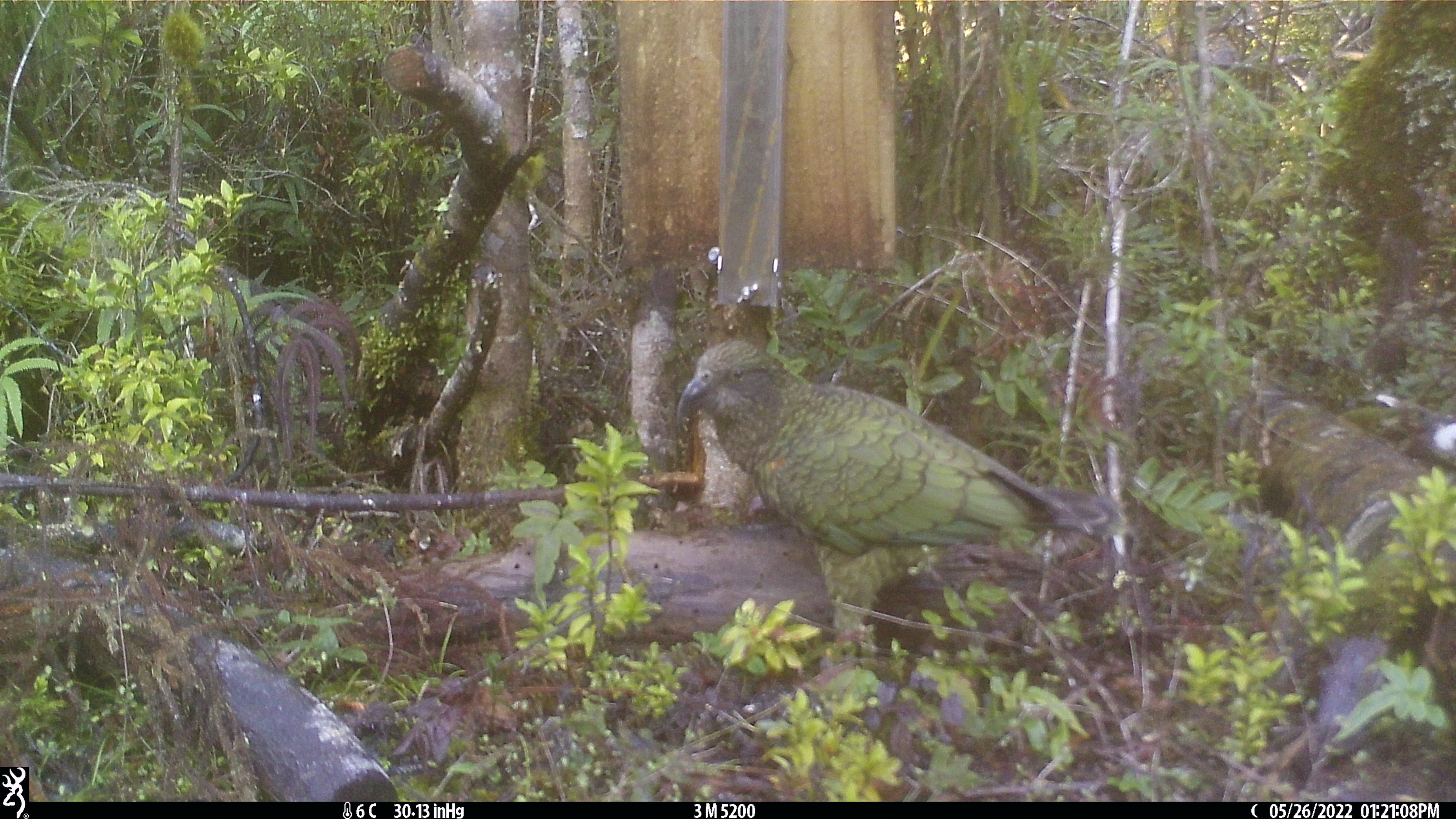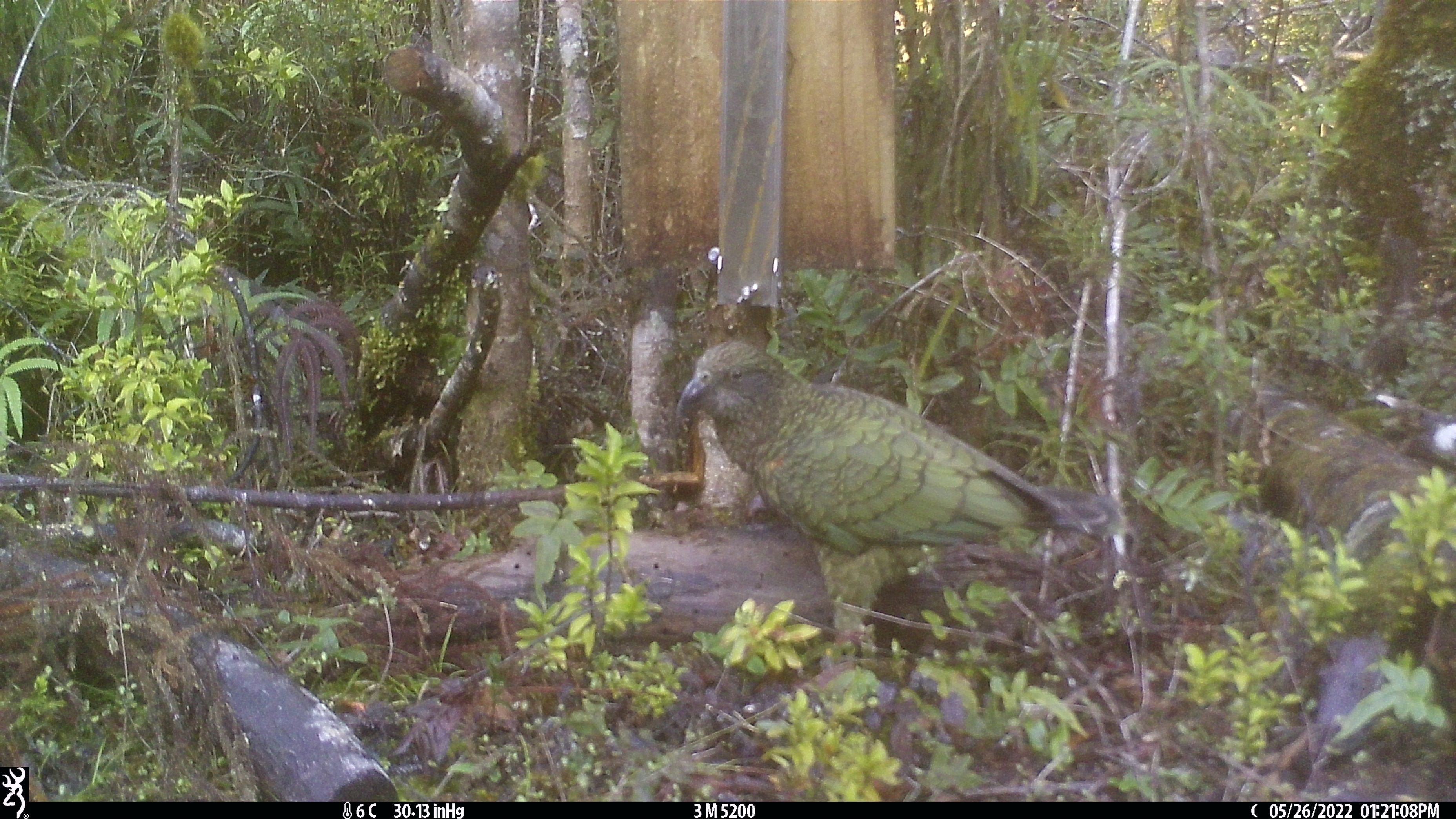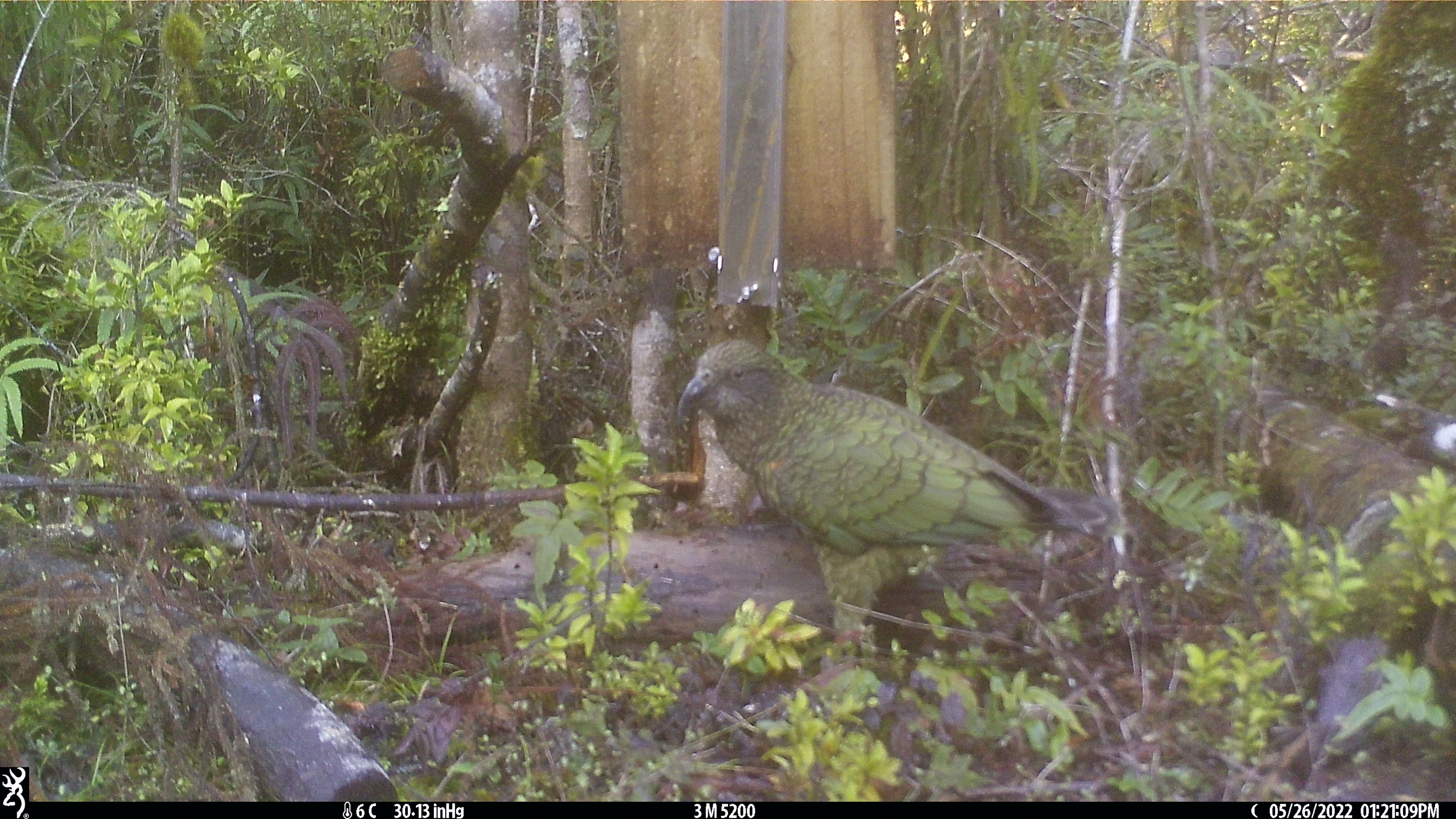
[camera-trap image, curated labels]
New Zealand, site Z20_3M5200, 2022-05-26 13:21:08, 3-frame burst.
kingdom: Animalia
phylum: Chordata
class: Aves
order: Psittaciformes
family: Strigopidae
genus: Nestor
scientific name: Nestor notabilis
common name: kea